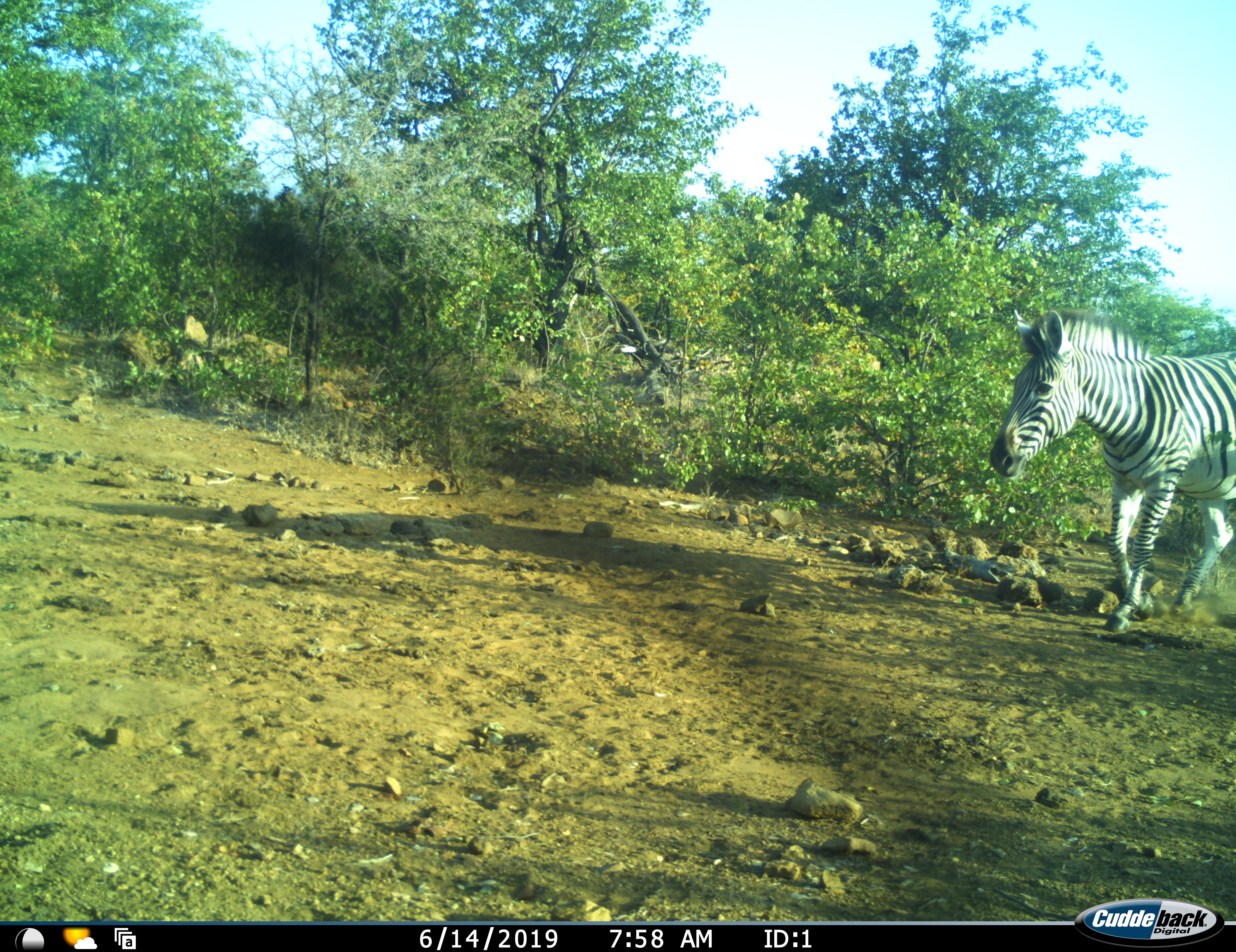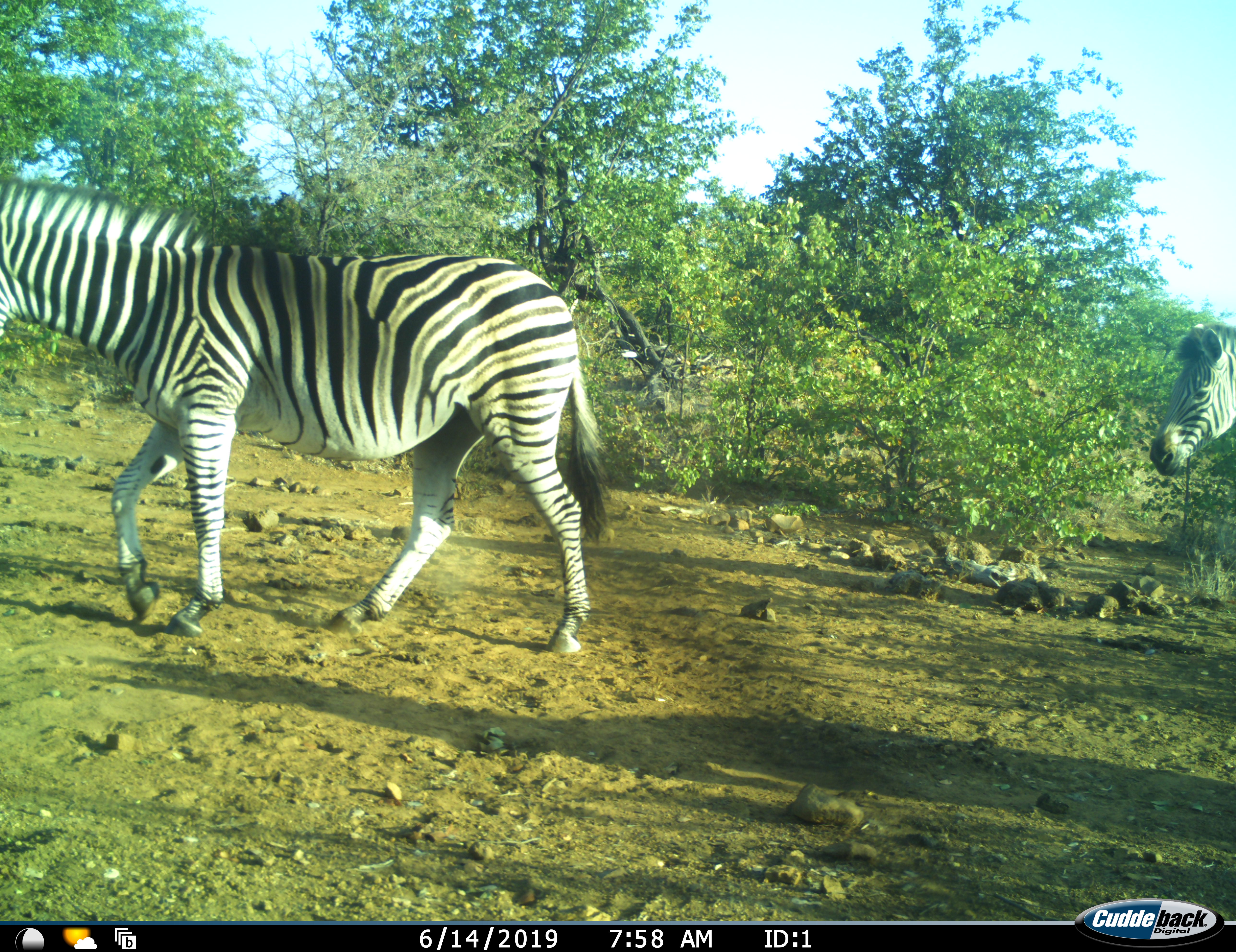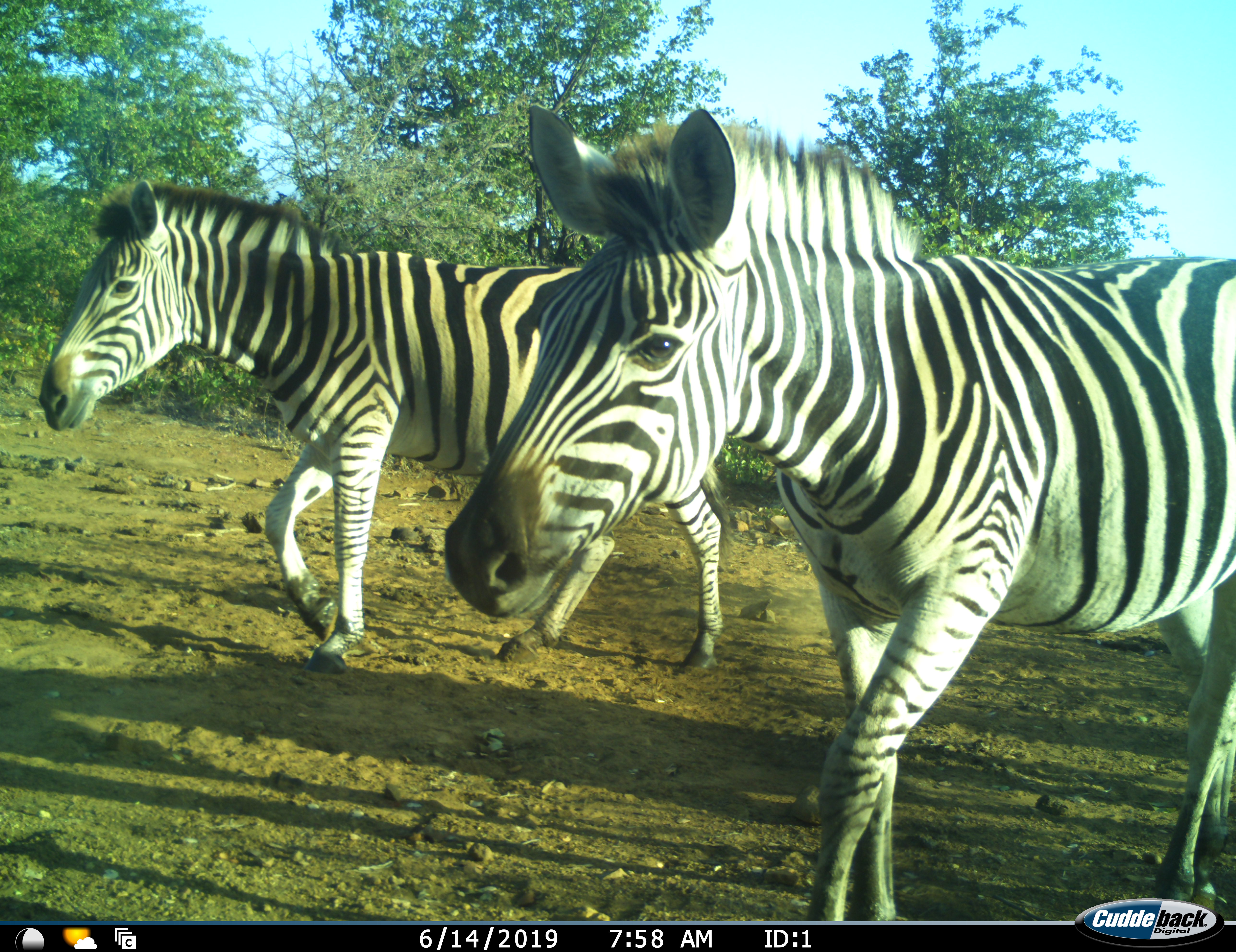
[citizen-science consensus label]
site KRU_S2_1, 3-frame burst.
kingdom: Animalia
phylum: Chordata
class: Mammalia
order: Perissodactyla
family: Equidae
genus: Equus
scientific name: Equus quagga burchellii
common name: burchell's zebra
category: zebraburchells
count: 2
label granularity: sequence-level